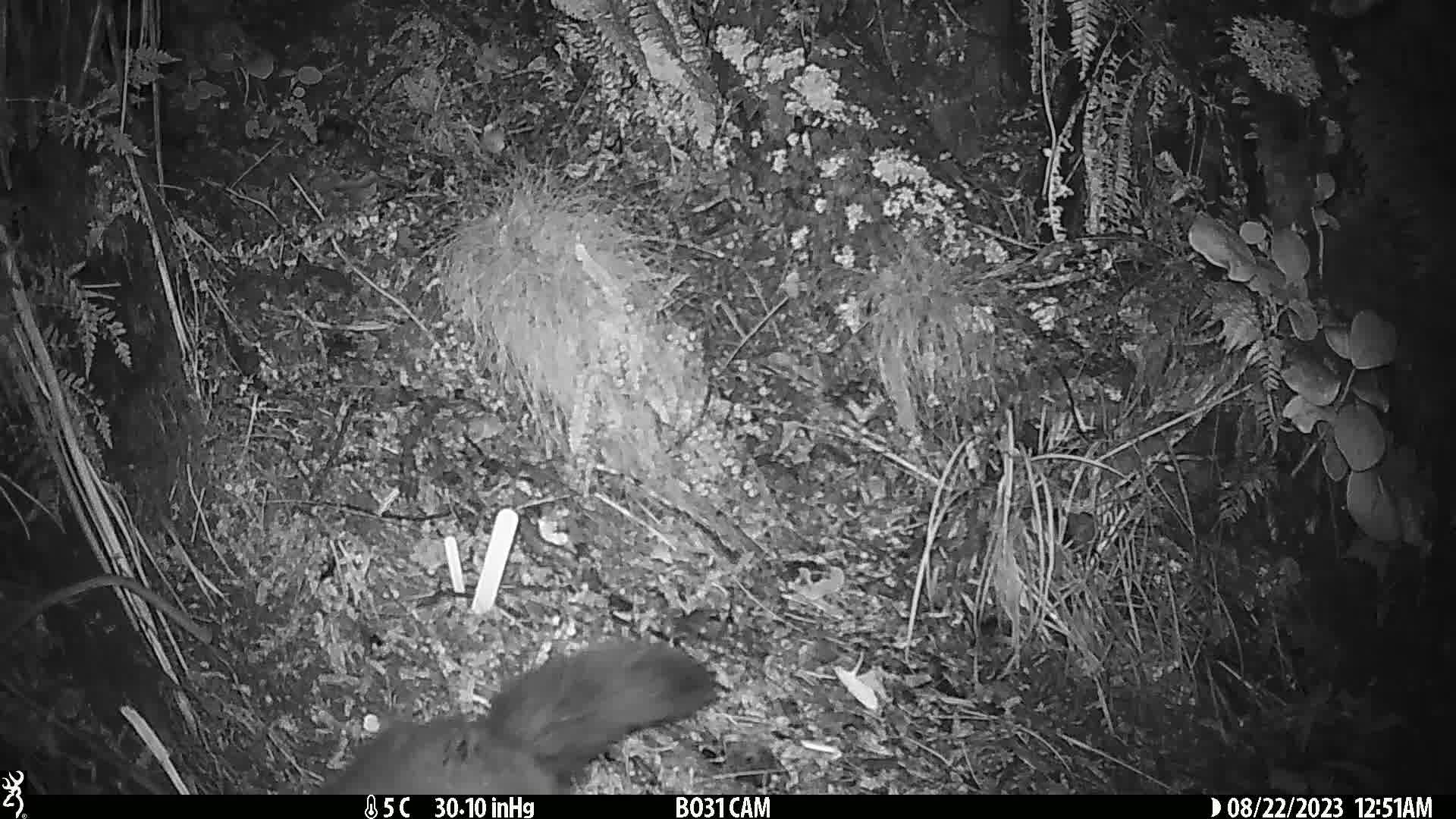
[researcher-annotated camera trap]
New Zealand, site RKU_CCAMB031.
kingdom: Animalia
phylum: Chordata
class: Mammalia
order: Diprotodontia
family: Phalangeridae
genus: Trichosurus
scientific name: Trichosurus vulpecula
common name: common brushtail possum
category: possum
Possum (common brushtail possum) (Trichosurus vulpecula).